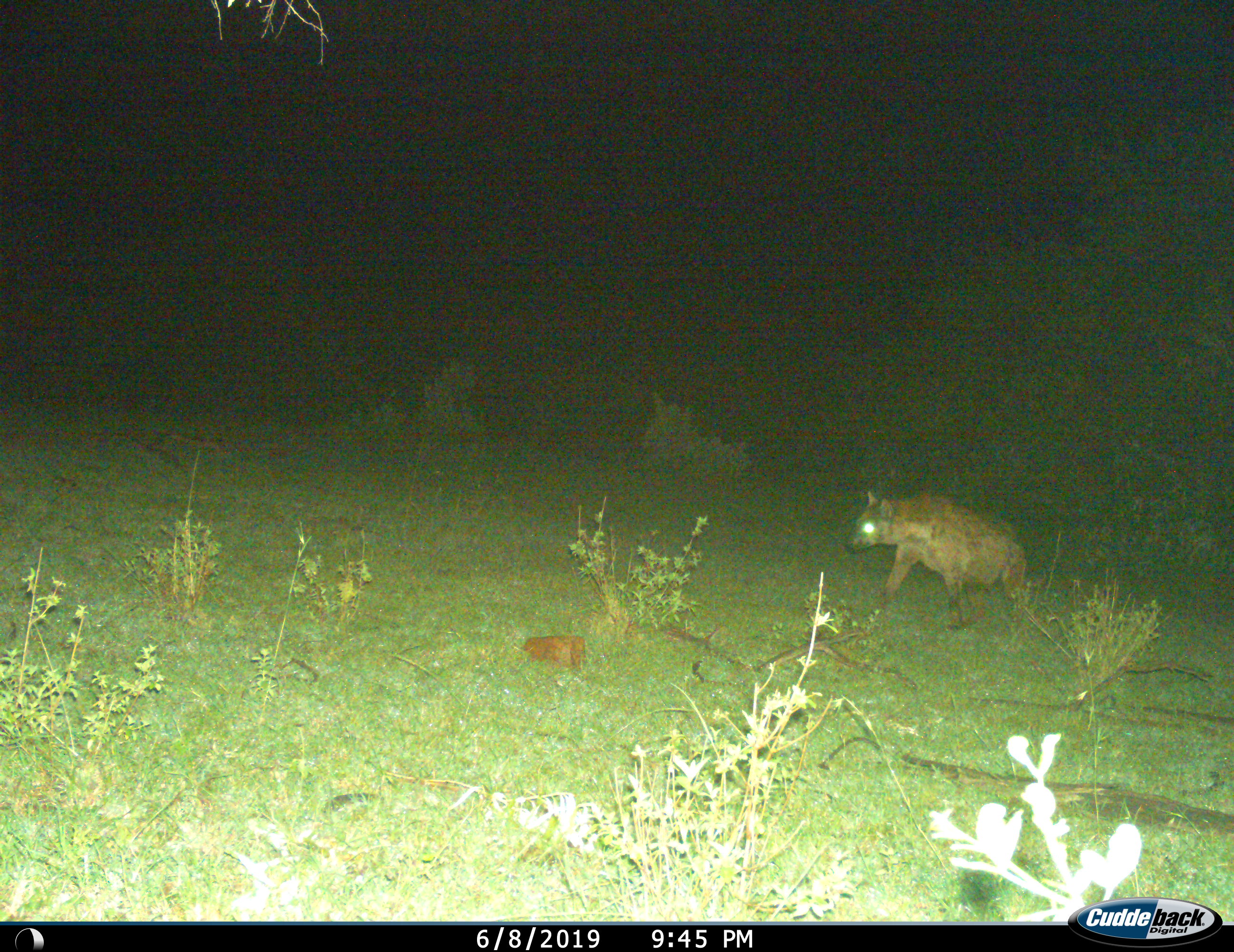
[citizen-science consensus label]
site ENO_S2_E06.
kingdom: Animalia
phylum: Chordata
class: Mammalia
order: Carnivora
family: Hyaenidae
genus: Crocuta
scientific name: Crocuta crocuta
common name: spotted hyena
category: hyenaspotted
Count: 1.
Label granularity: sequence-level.